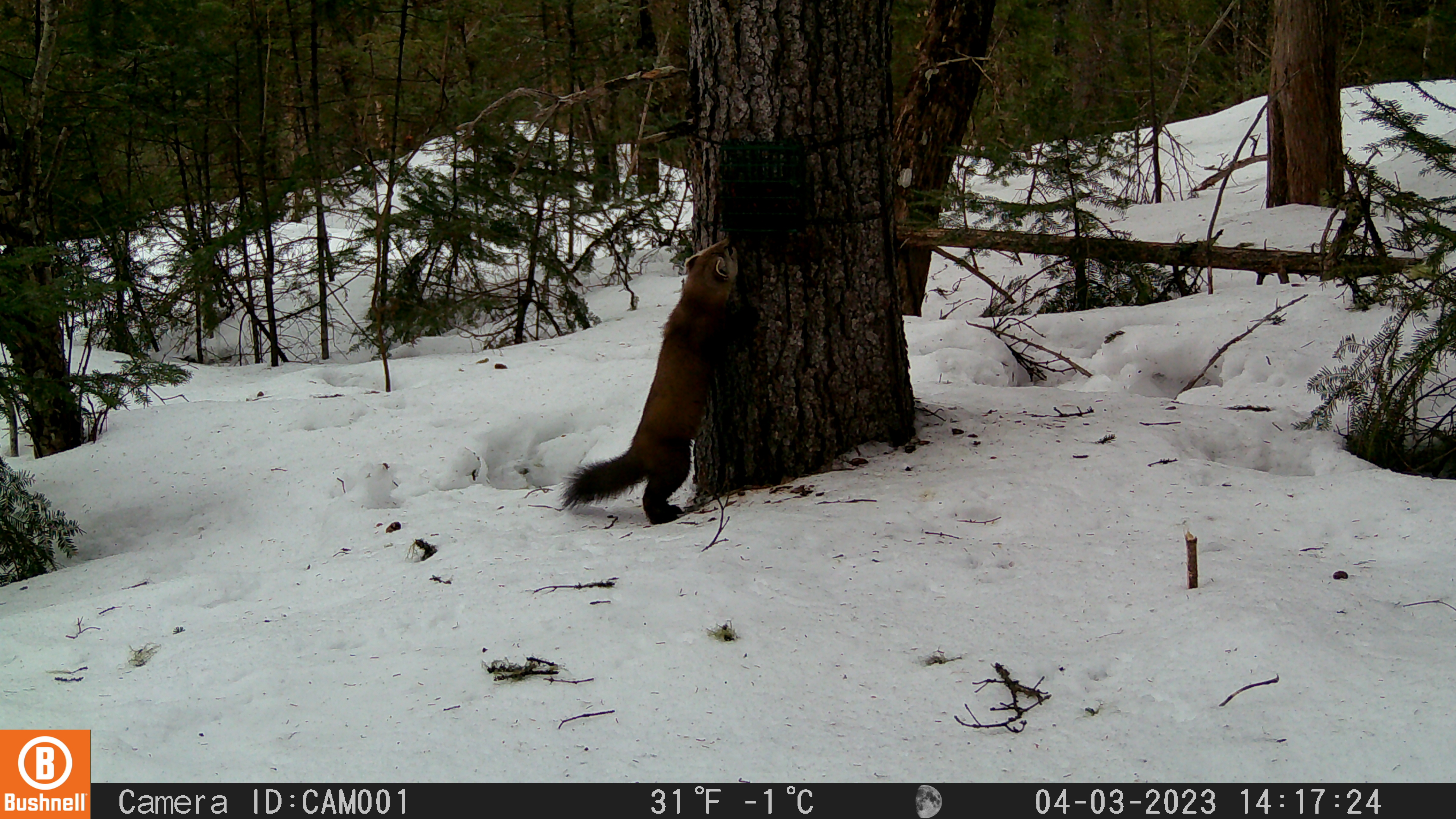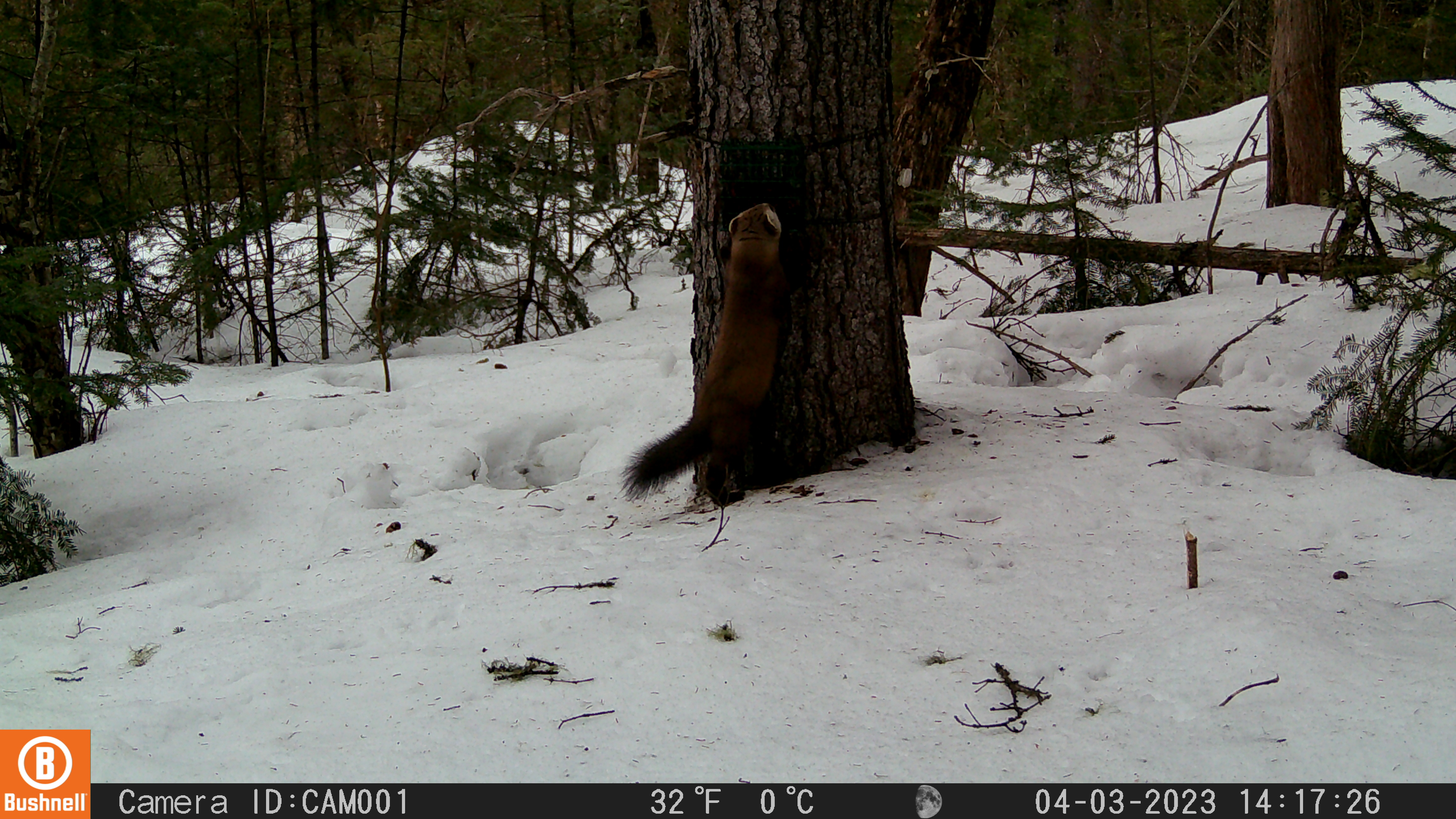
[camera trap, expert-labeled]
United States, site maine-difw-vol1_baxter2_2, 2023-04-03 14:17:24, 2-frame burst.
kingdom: Animalia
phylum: Chordata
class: Mammalia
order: Carnivora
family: Mustelidae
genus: Martes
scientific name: Martes americana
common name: american marten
American marten (Martes americana).